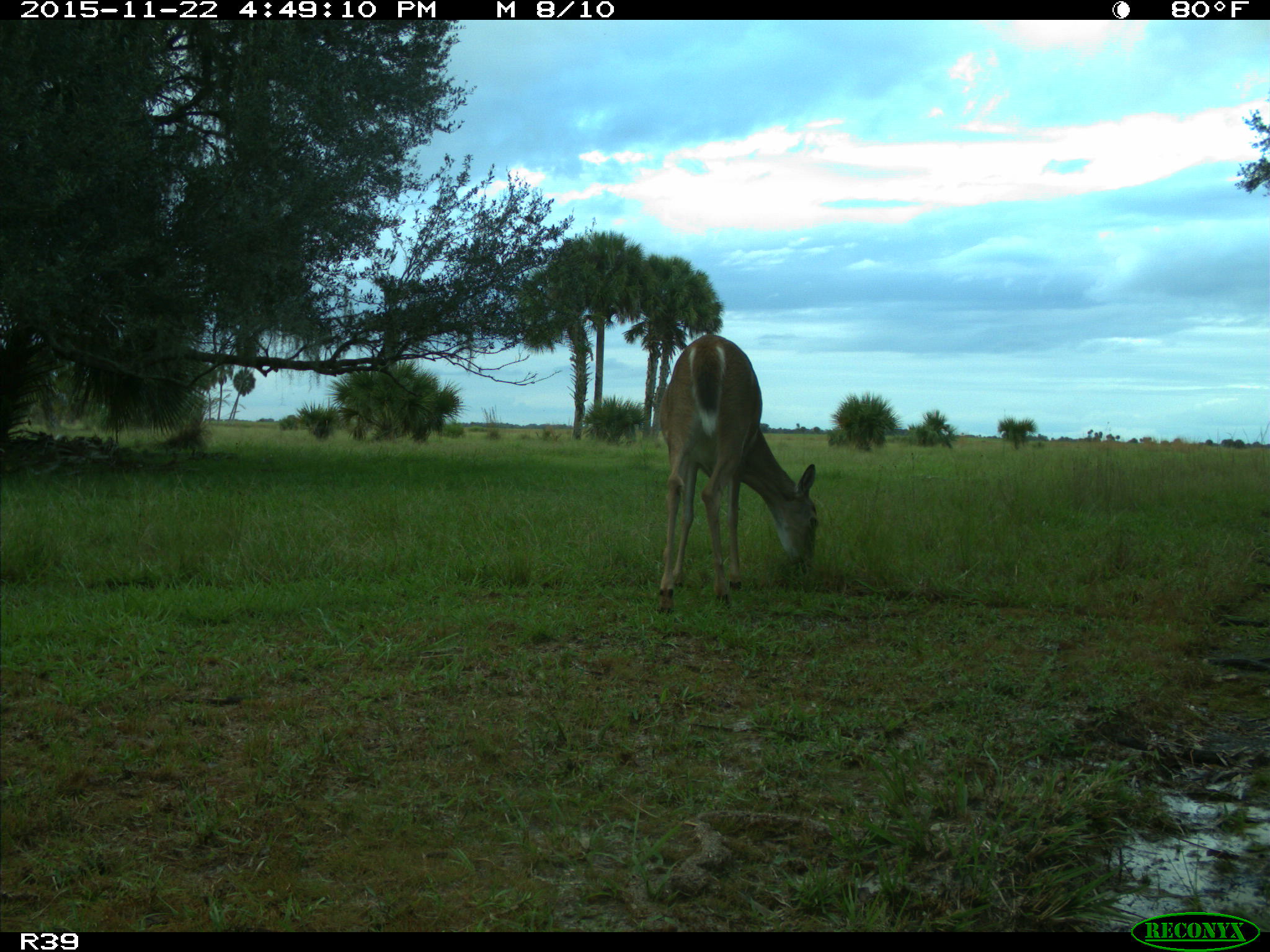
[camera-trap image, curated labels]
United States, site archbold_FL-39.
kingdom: Animalia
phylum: Chordata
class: Mammalia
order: Artiodactyla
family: Cervidae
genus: Odocoileus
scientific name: Odocoileus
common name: deer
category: unidentified deer